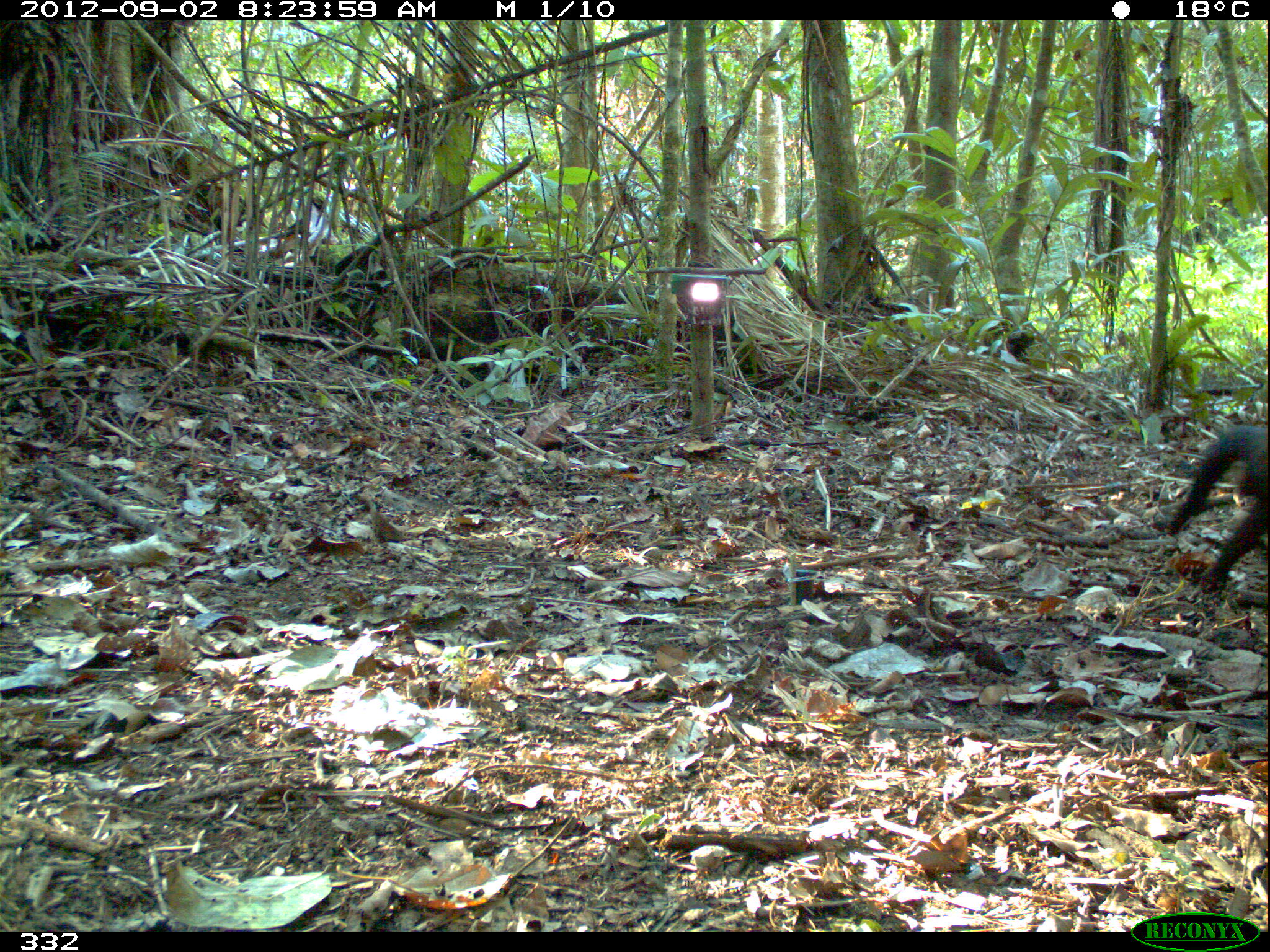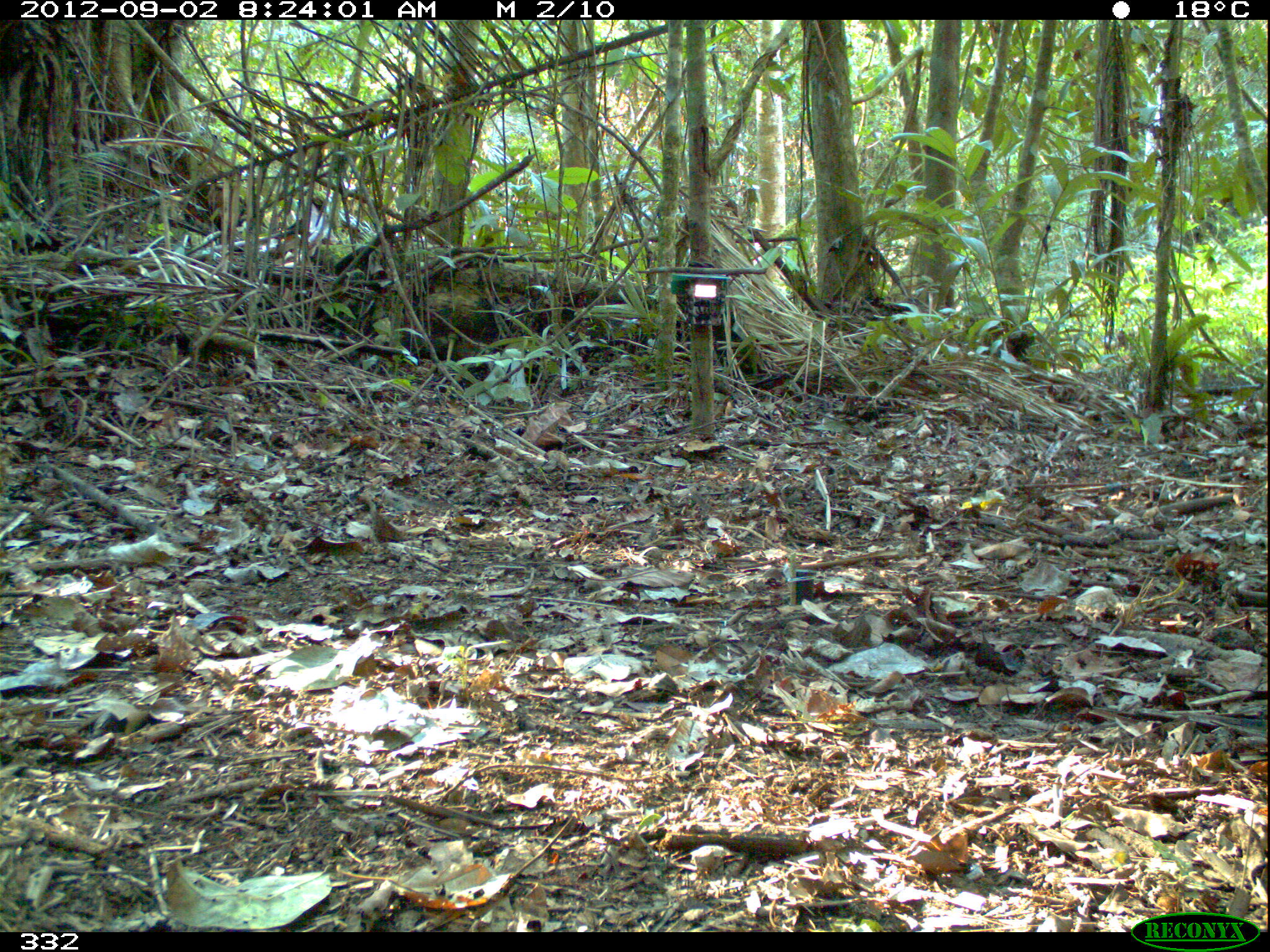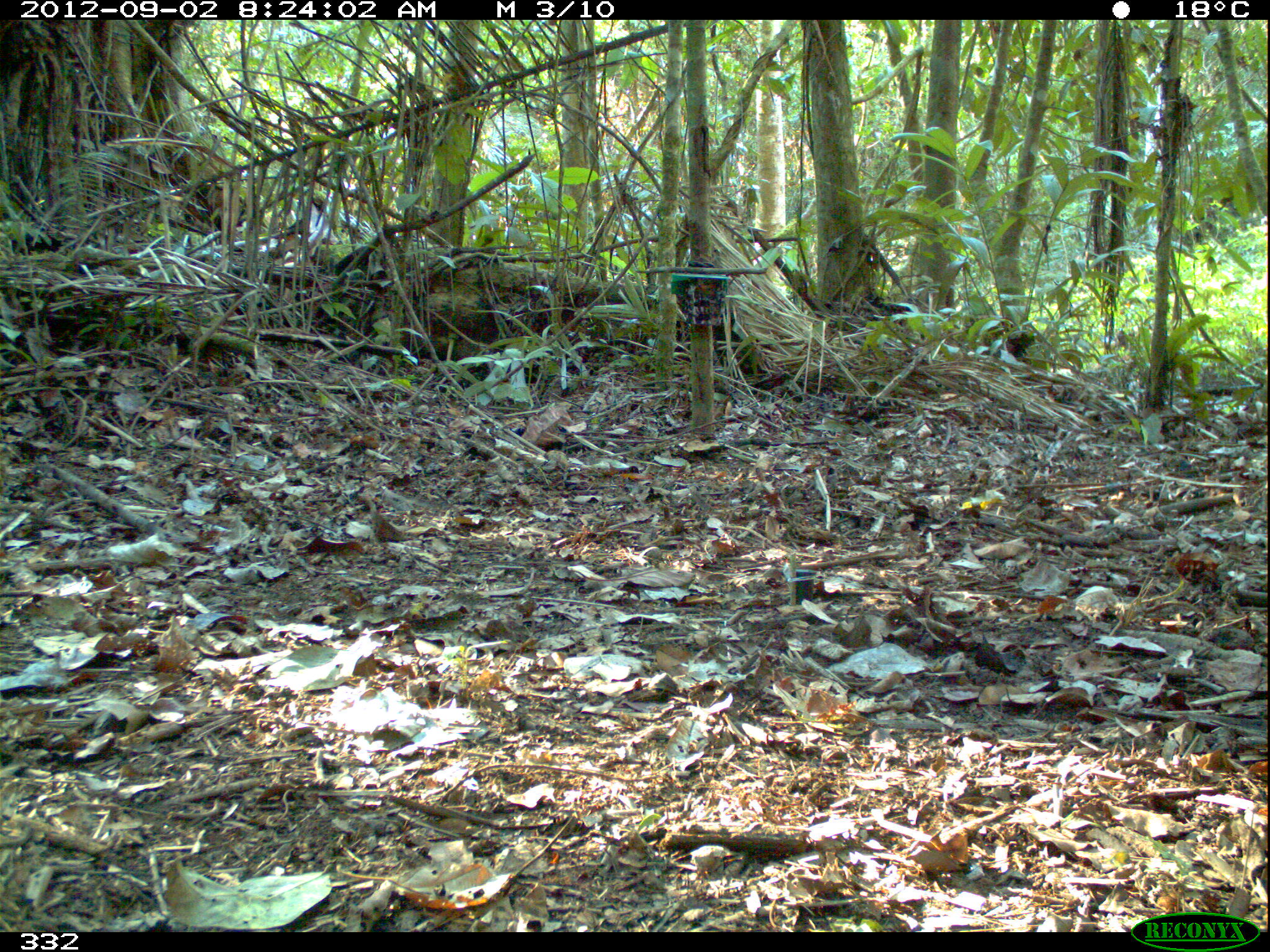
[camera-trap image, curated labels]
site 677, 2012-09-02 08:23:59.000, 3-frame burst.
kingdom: Animalia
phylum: Chordata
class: Mammalia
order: Carnivora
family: Mustelidae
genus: Eira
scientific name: Eira barbara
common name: tayra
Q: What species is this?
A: Eira barbara (tayra).